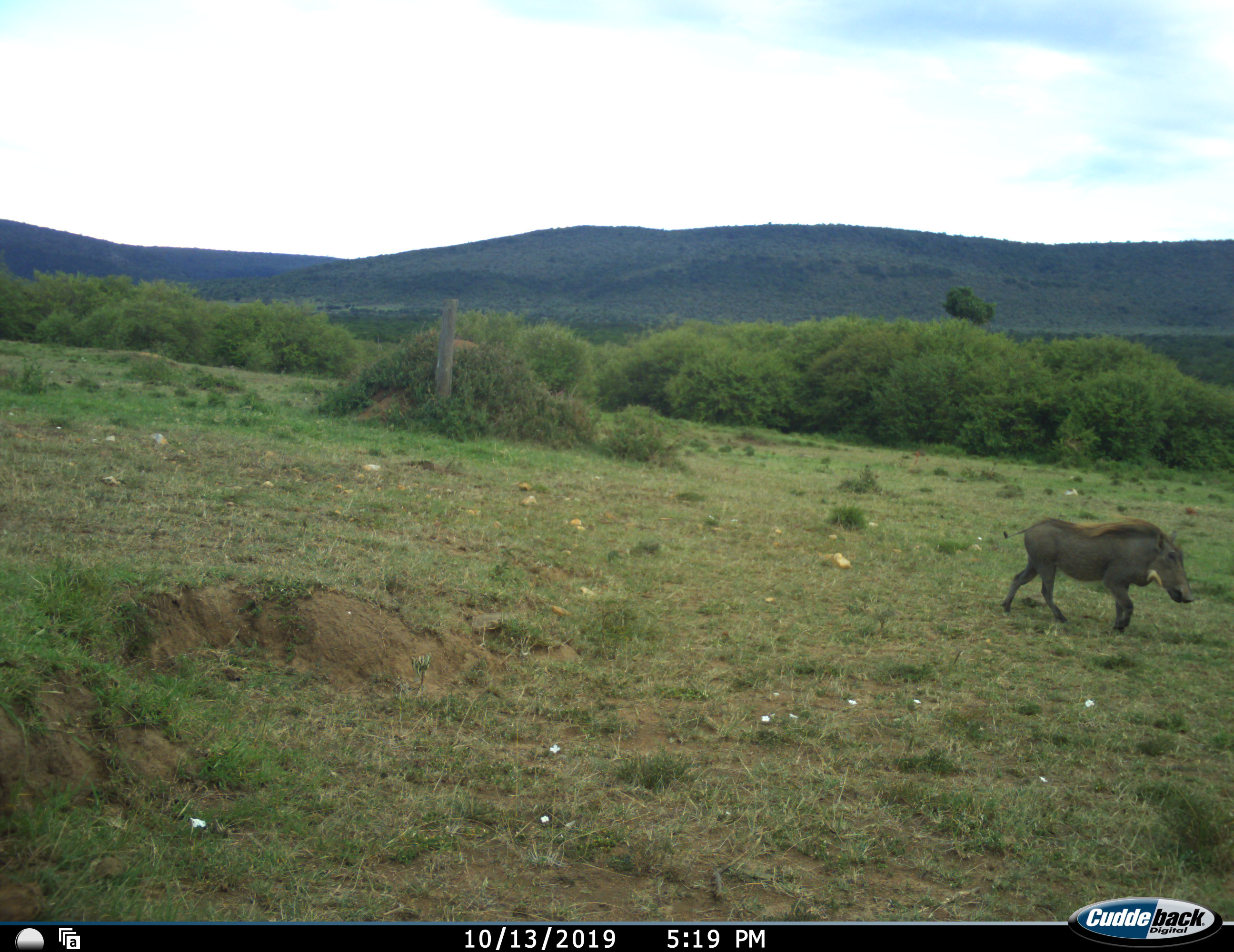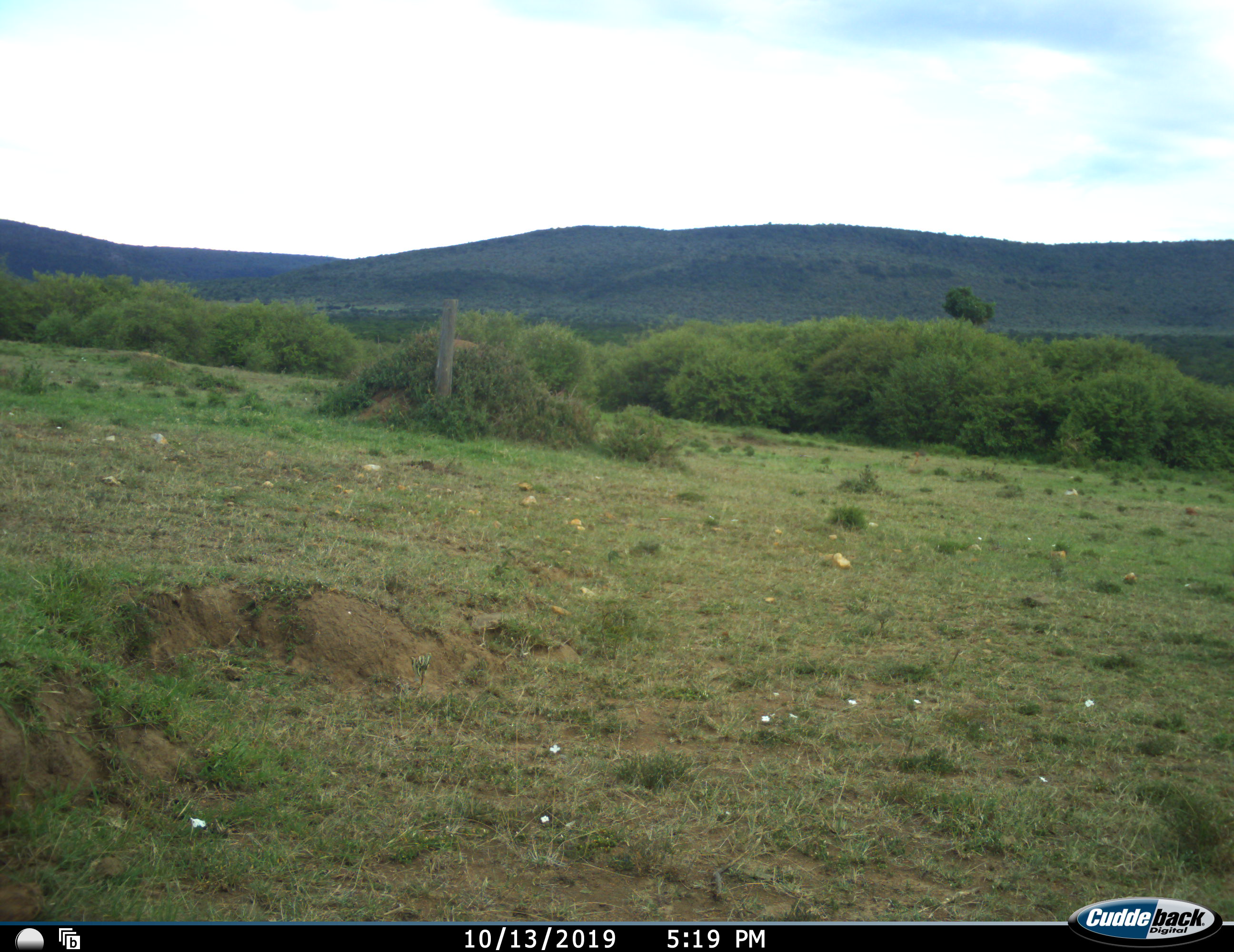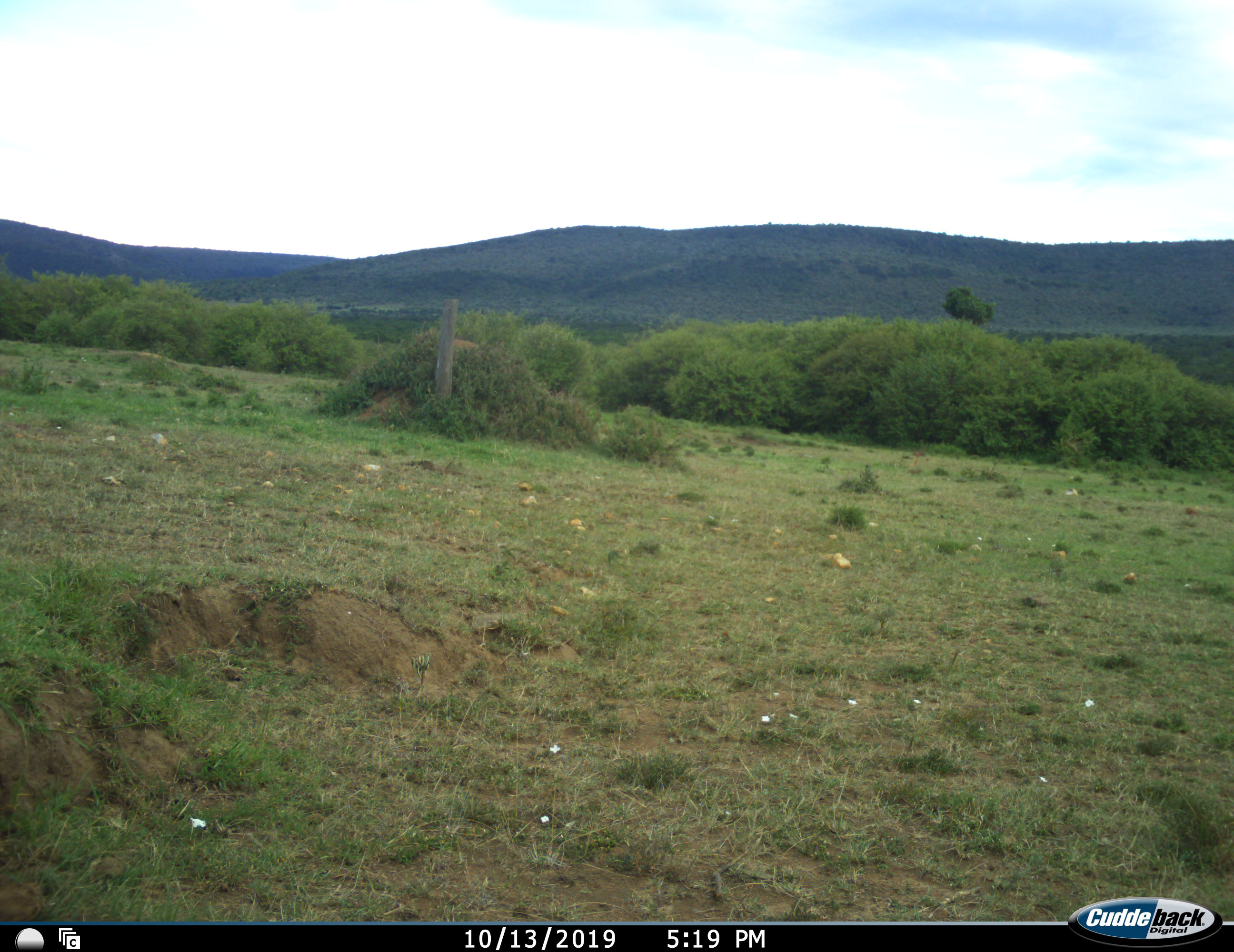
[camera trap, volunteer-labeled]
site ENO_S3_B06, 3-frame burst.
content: unidentified animal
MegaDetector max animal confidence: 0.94